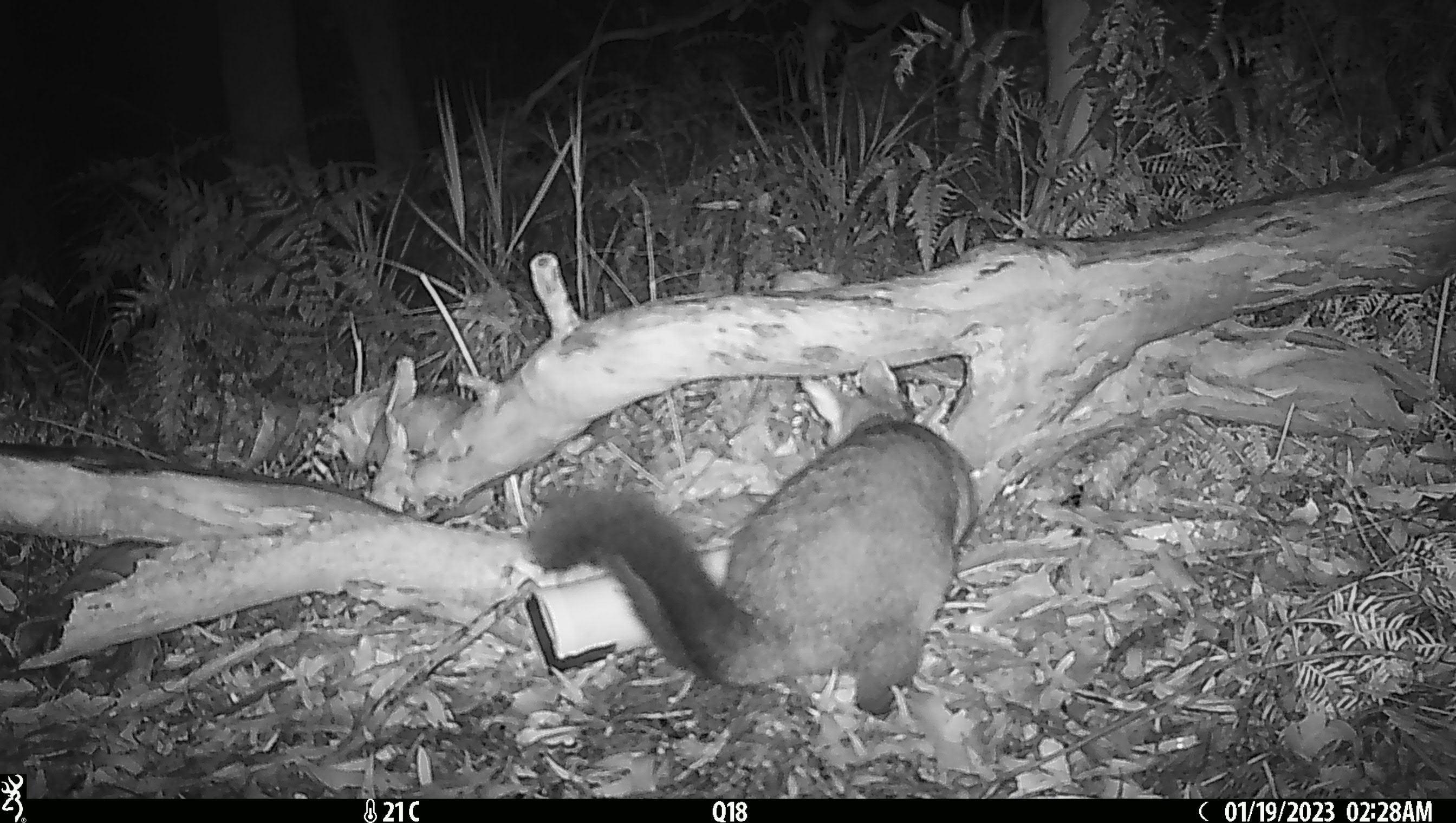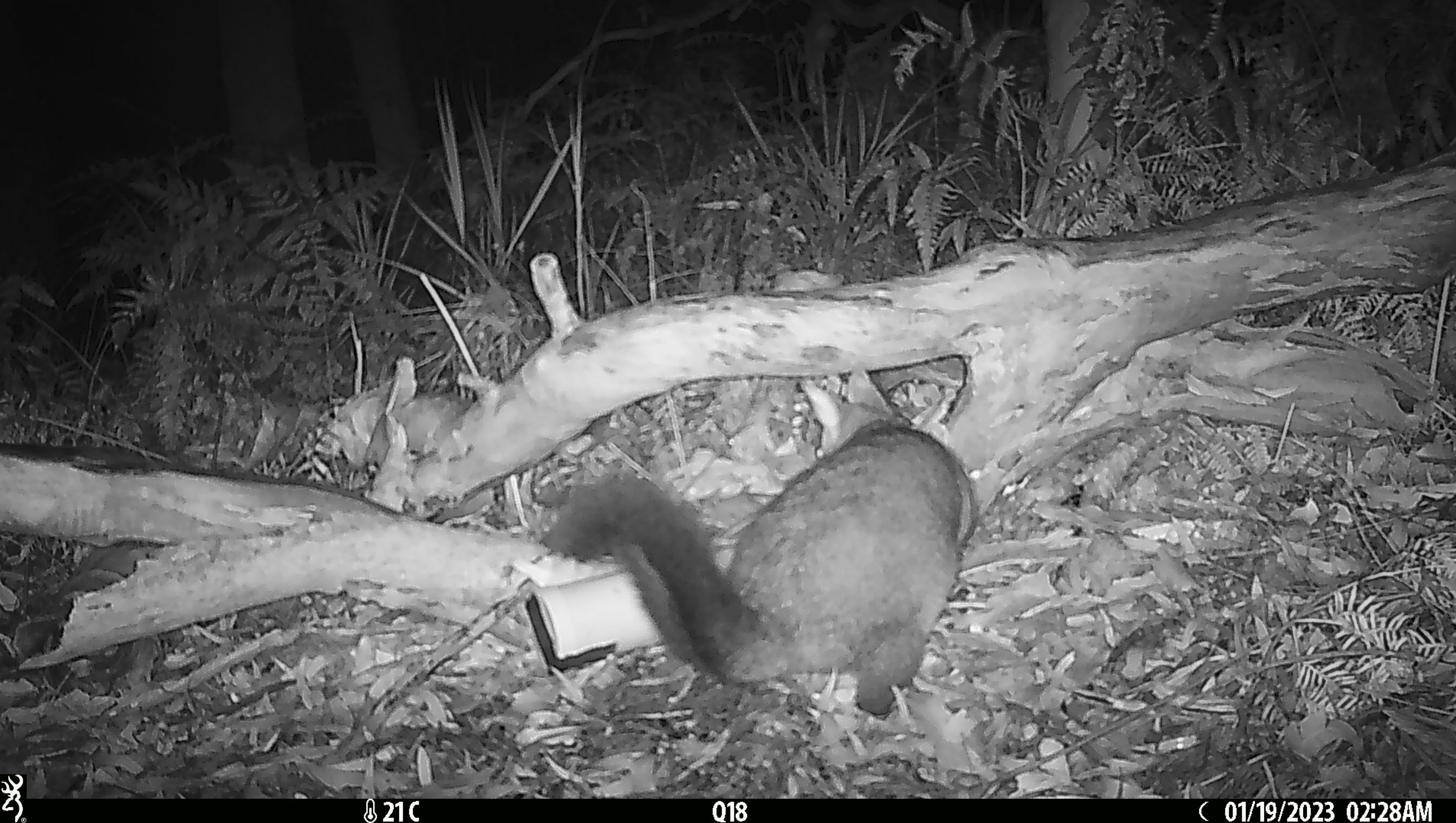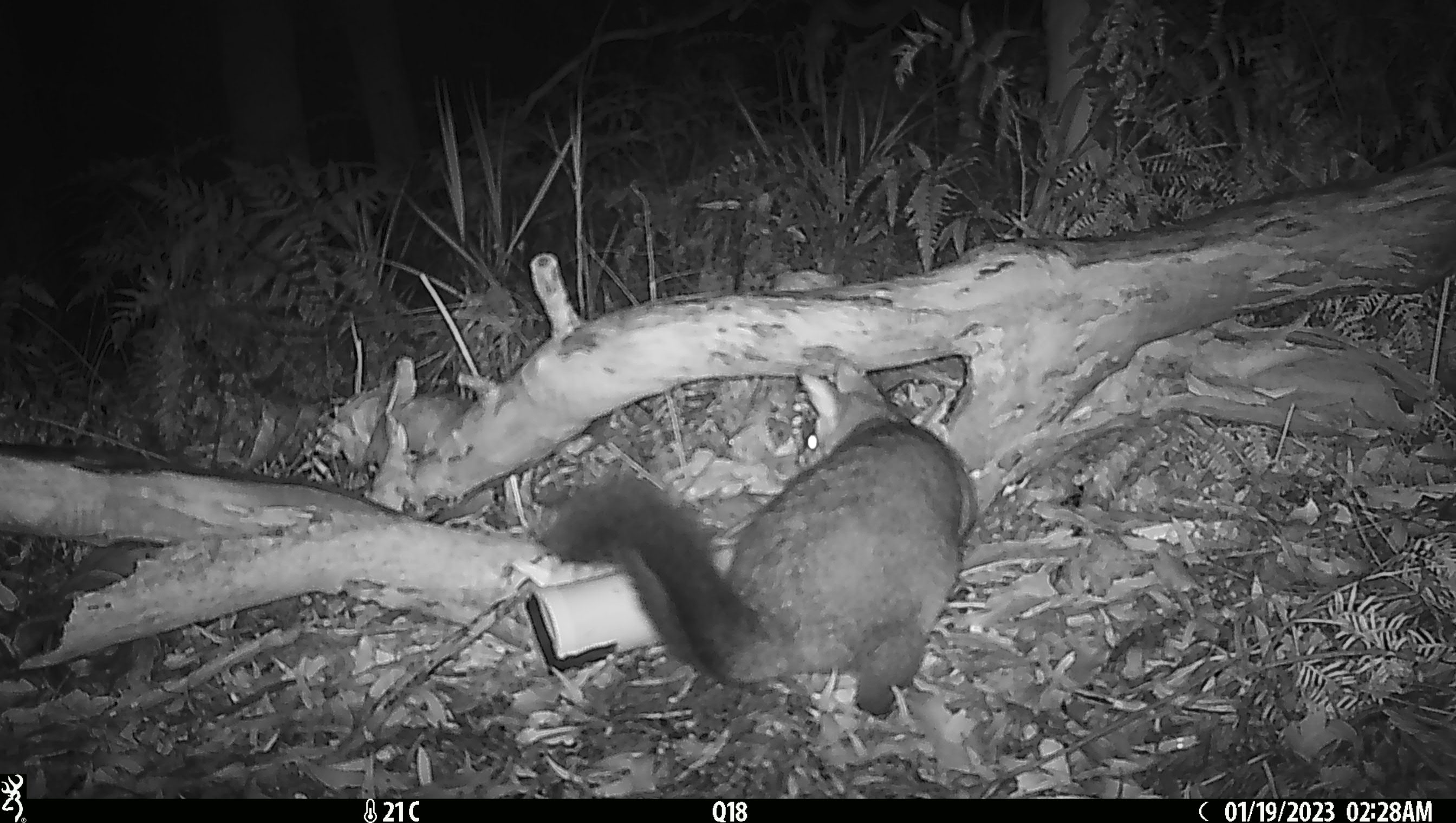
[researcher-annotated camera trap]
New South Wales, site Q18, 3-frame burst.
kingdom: Animalia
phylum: Chordata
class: Mammalia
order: Diprotodontia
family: Phalangeridae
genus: Trichosurus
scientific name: Trichosurus vulpecula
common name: common brushtail possum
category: possum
Possum (common brushtail possum) (Trichosurus vulpecula).